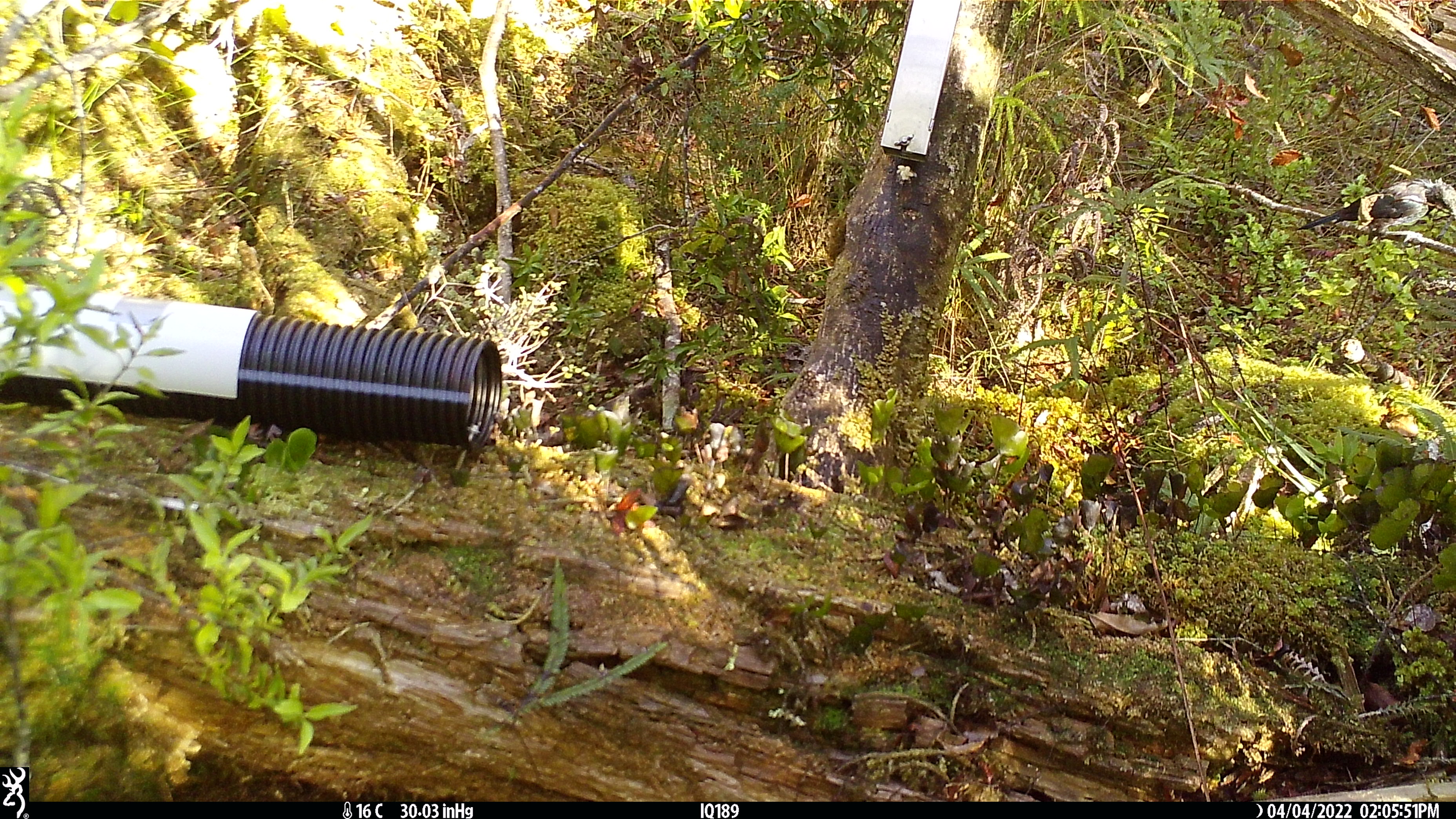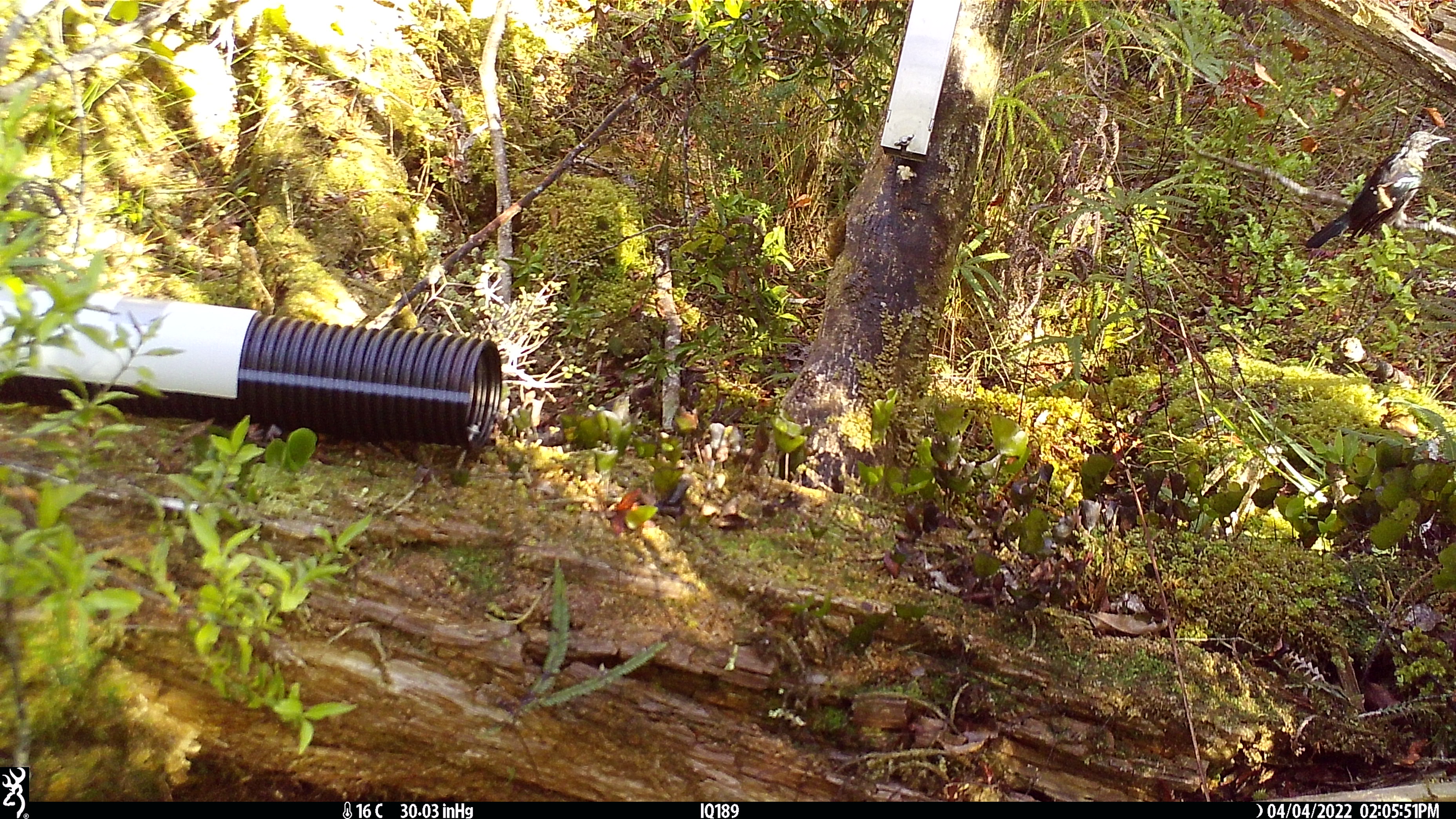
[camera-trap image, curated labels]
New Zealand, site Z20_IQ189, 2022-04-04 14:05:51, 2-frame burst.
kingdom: Animalia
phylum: Chordata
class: Aves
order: Passeriformes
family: Meliphagidae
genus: Prosthemadera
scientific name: Prosthemadera novaeseelandiae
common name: tui